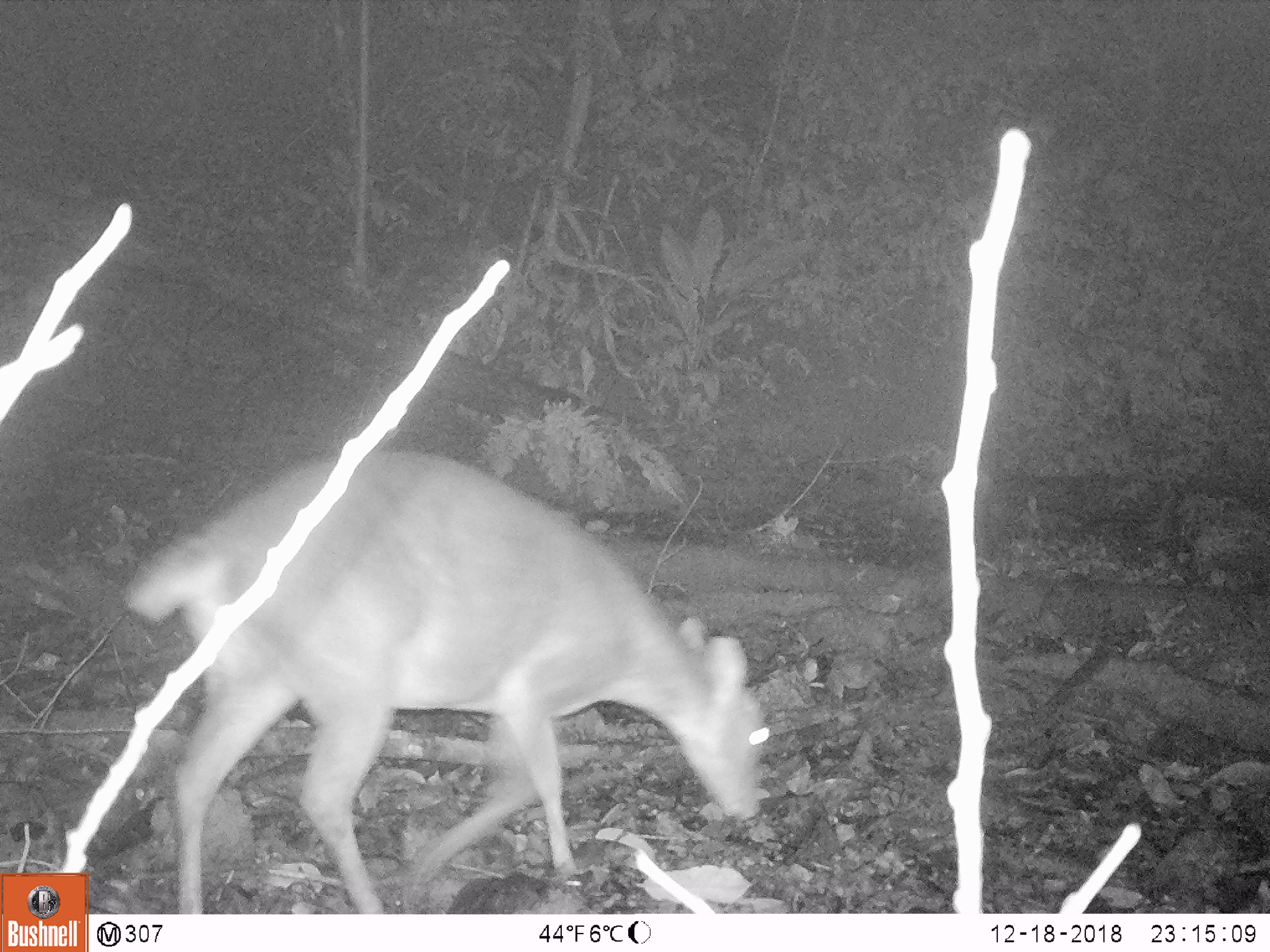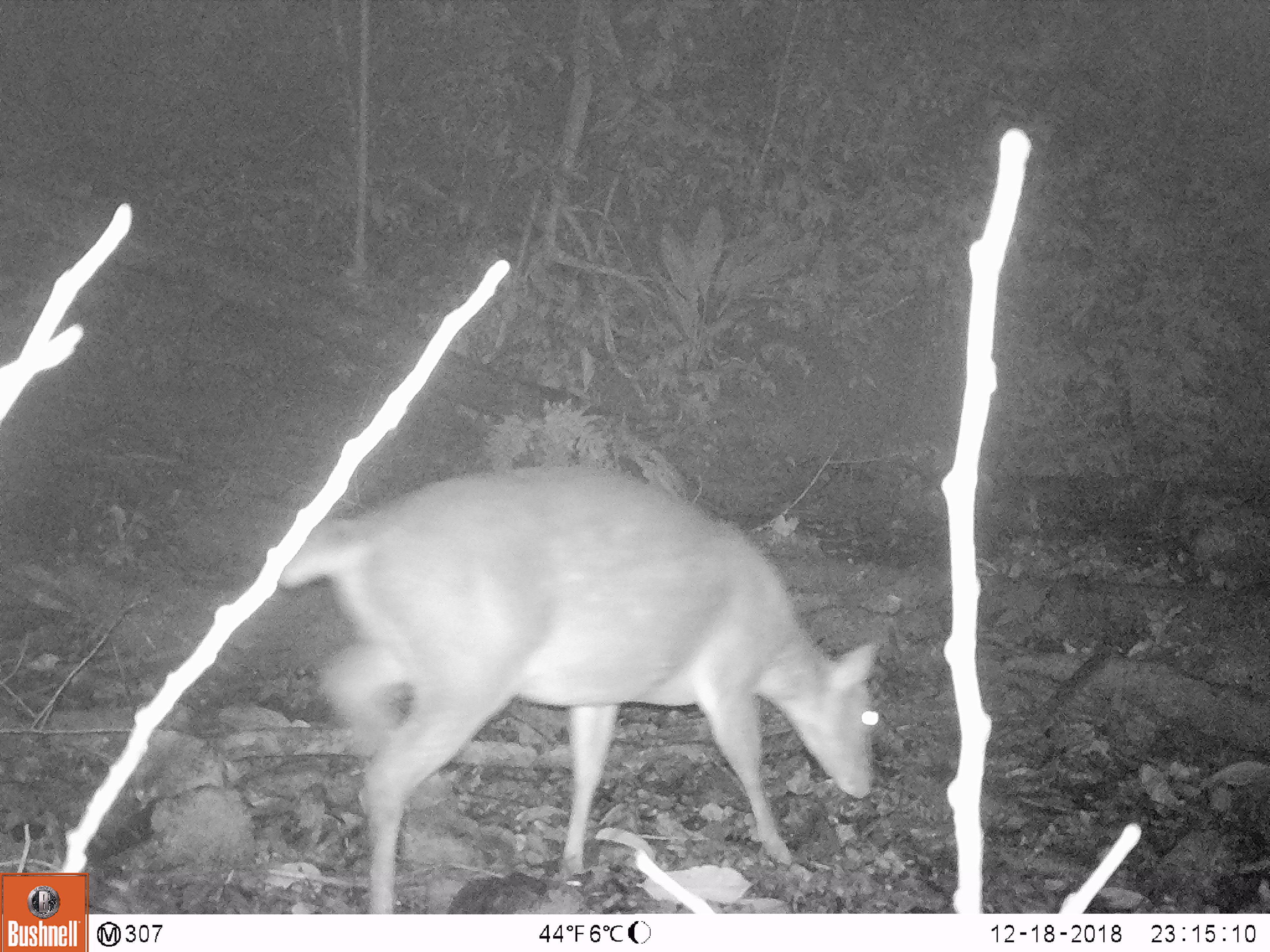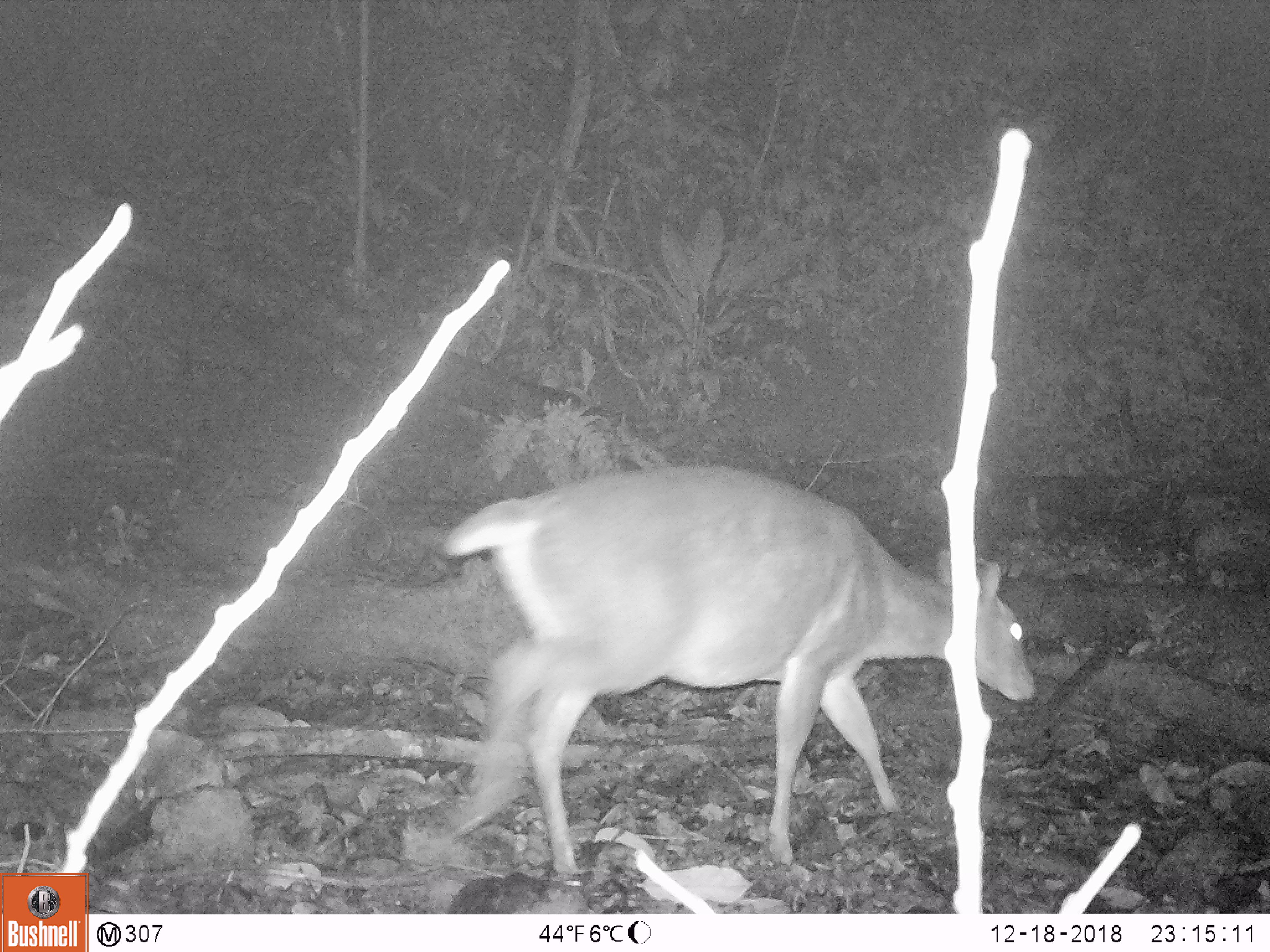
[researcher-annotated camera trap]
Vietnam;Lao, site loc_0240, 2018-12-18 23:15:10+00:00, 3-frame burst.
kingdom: Animalia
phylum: Chordata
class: Mammalia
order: Artiodactyla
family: Cervidae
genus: Muntiacus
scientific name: Muntiacus vuquangensis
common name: large-antlered muntjac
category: large antlered muntjac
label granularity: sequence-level